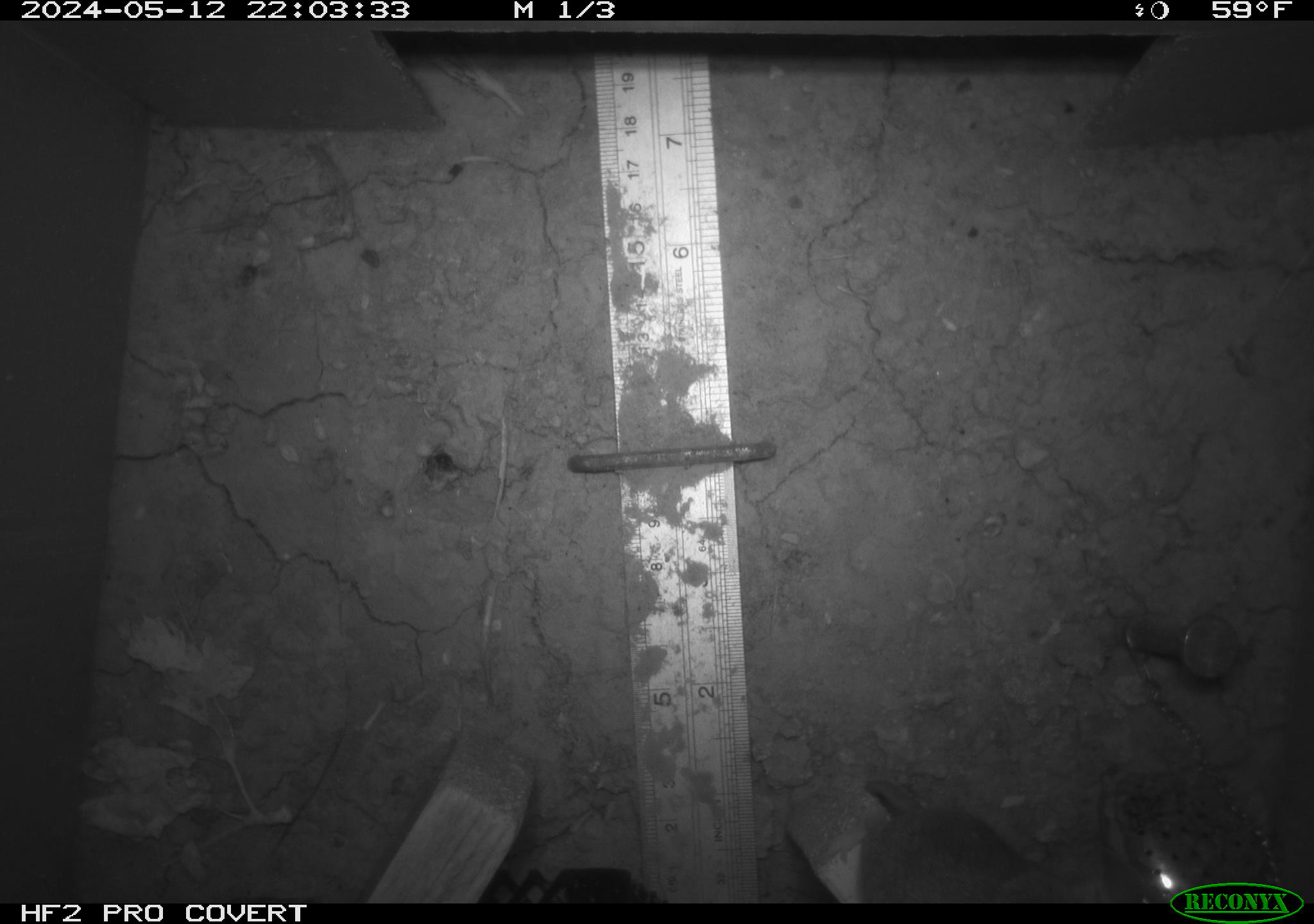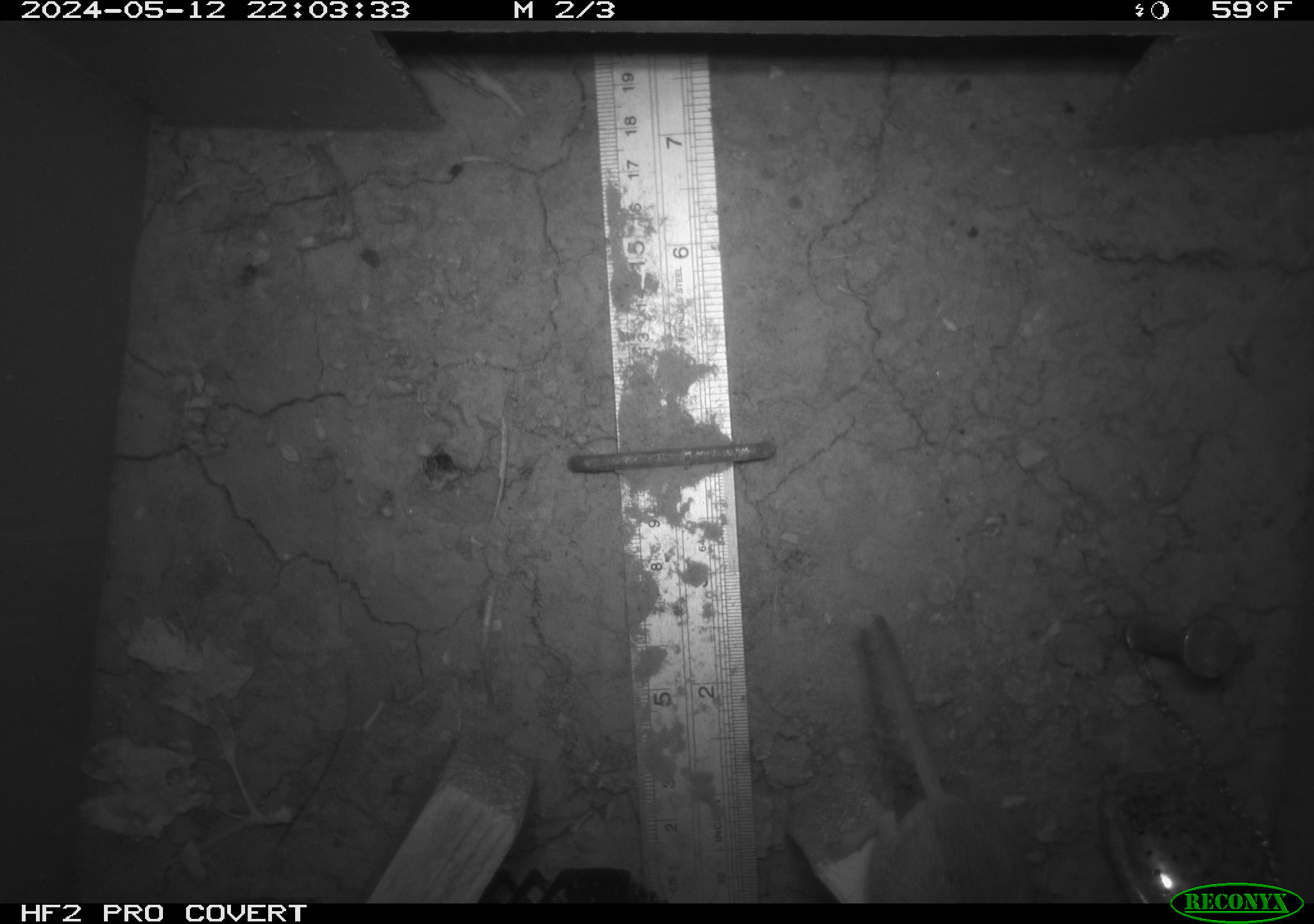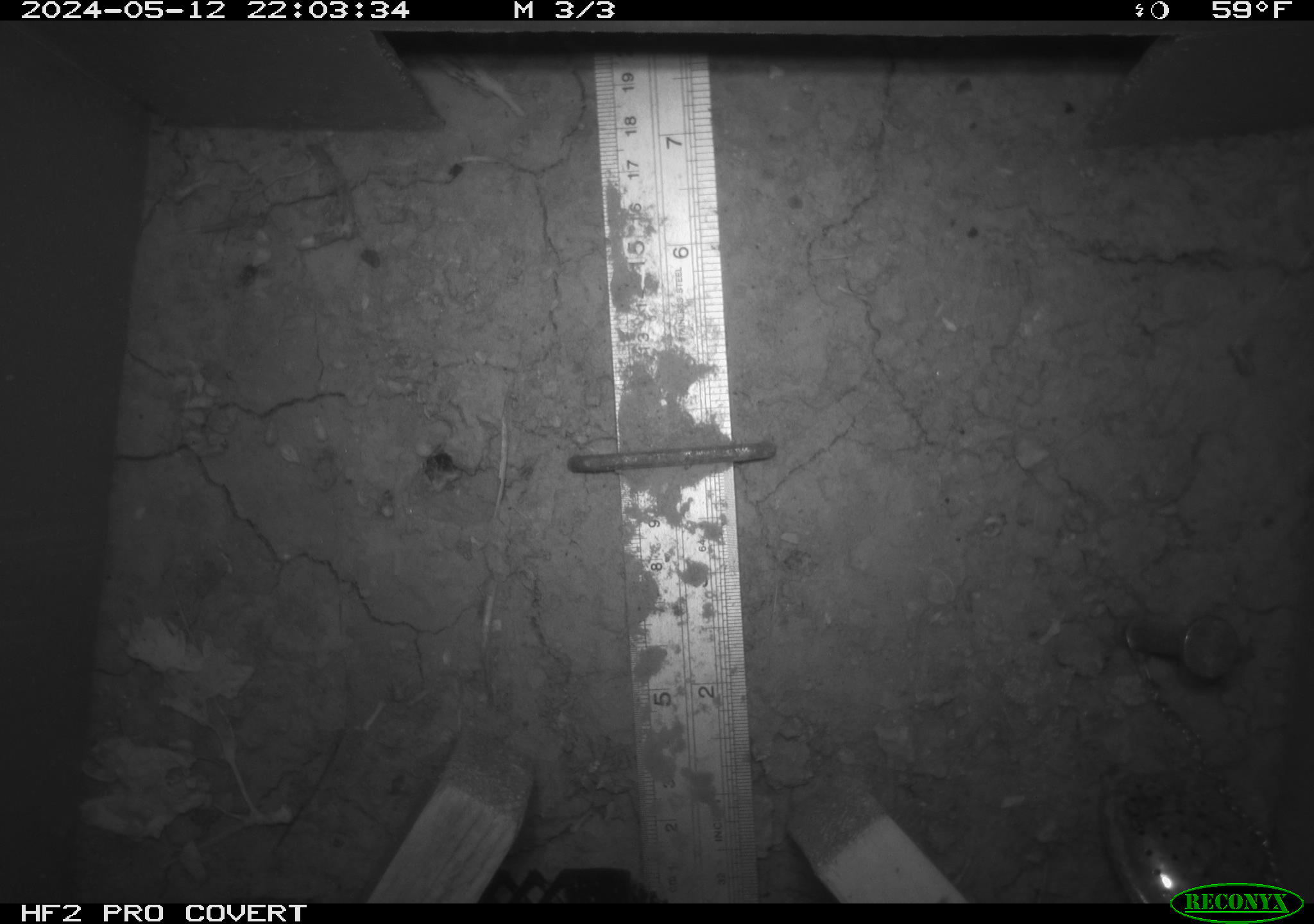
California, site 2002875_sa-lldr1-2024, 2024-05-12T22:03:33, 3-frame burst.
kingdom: Animalia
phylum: Chordata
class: Mammalia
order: Rodentia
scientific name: Rodentia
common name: mouse species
Mouse species (Rodentia).